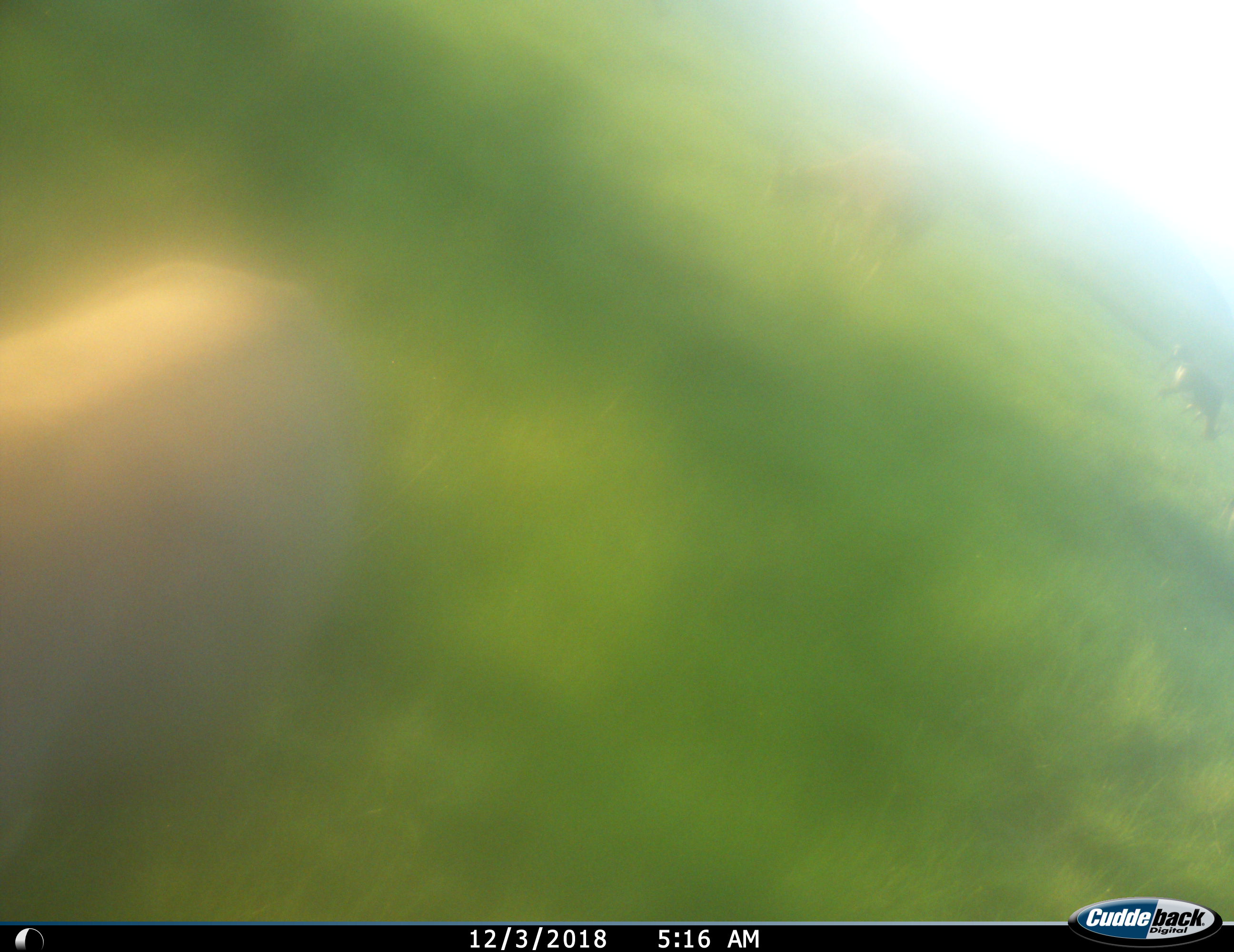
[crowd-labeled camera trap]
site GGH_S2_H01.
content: unidentified animal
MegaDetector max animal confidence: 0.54